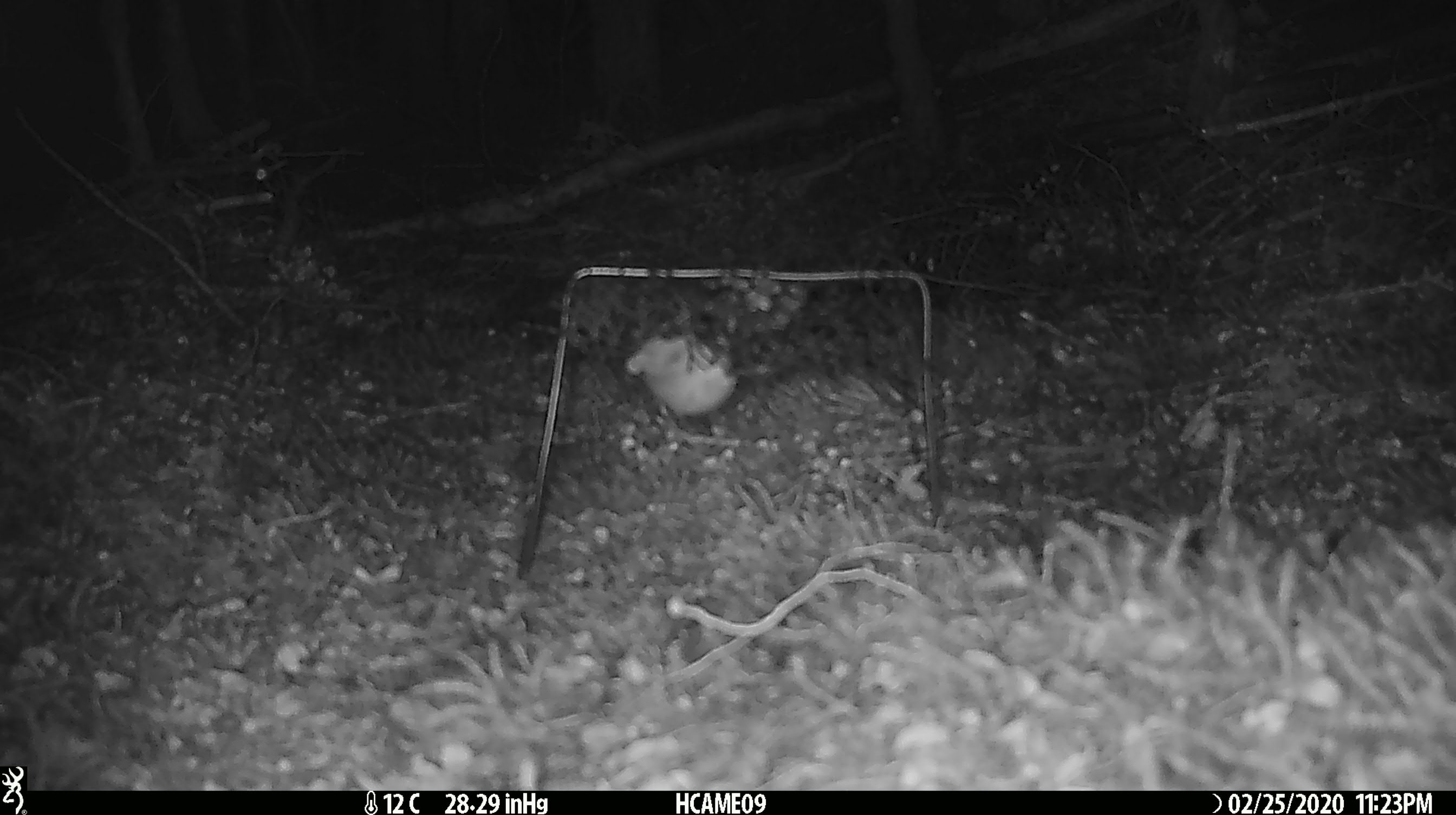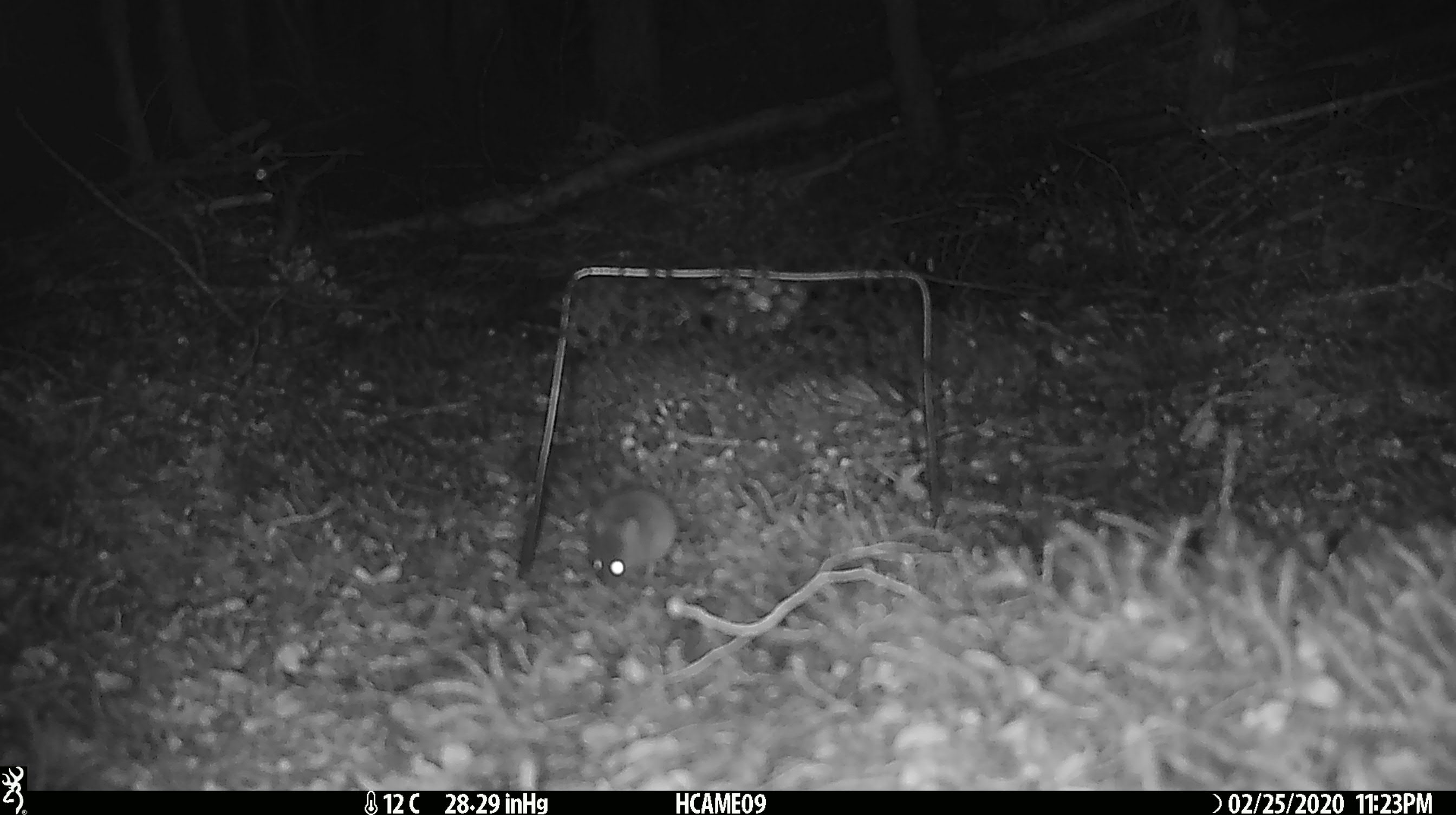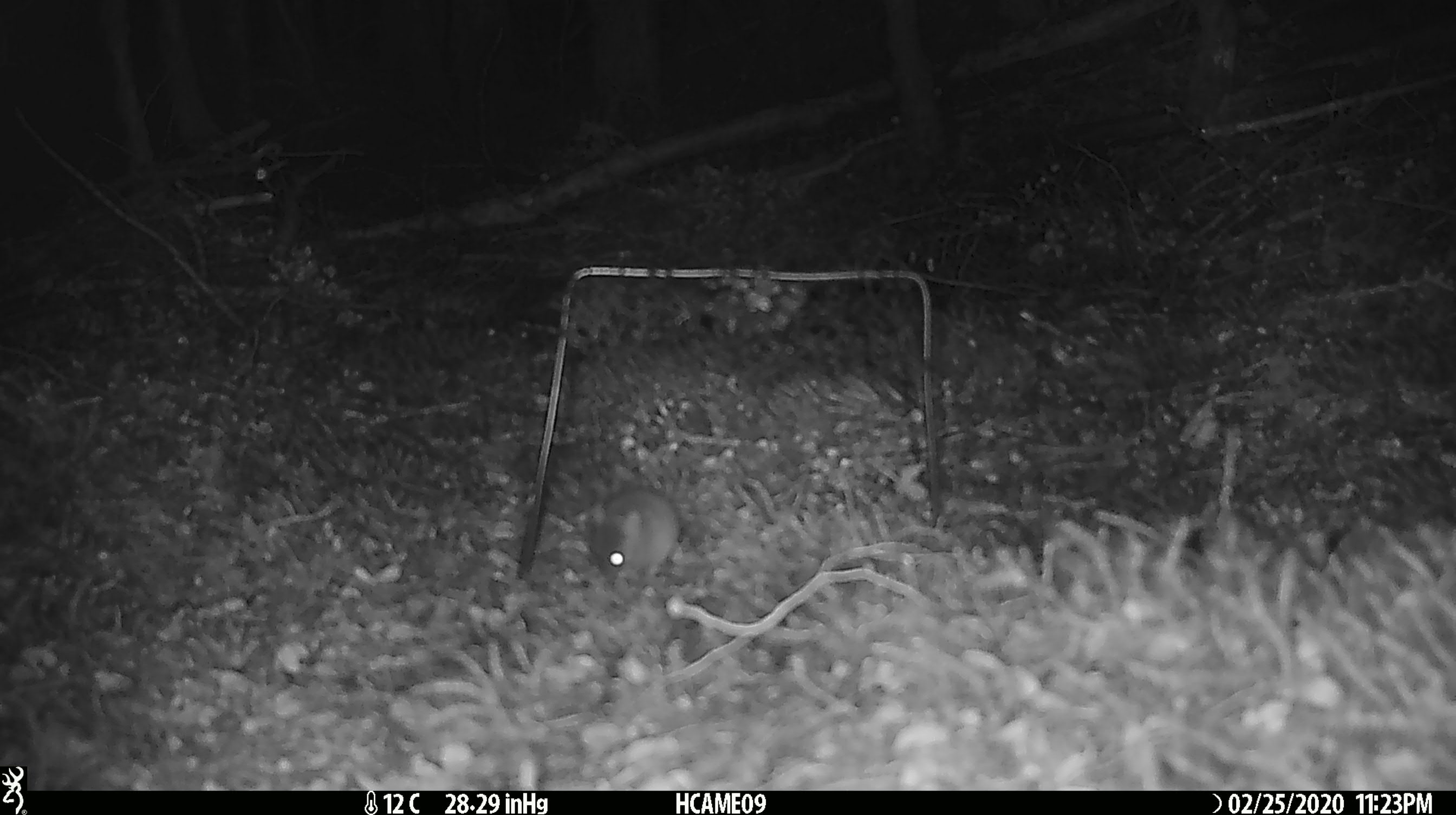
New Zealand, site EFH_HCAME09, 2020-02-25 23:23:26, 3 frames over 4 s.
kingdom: Animalia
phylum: Chordata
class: Mammalia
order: Rodentia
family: Muridae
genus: Mus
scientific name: Mus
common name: mouse